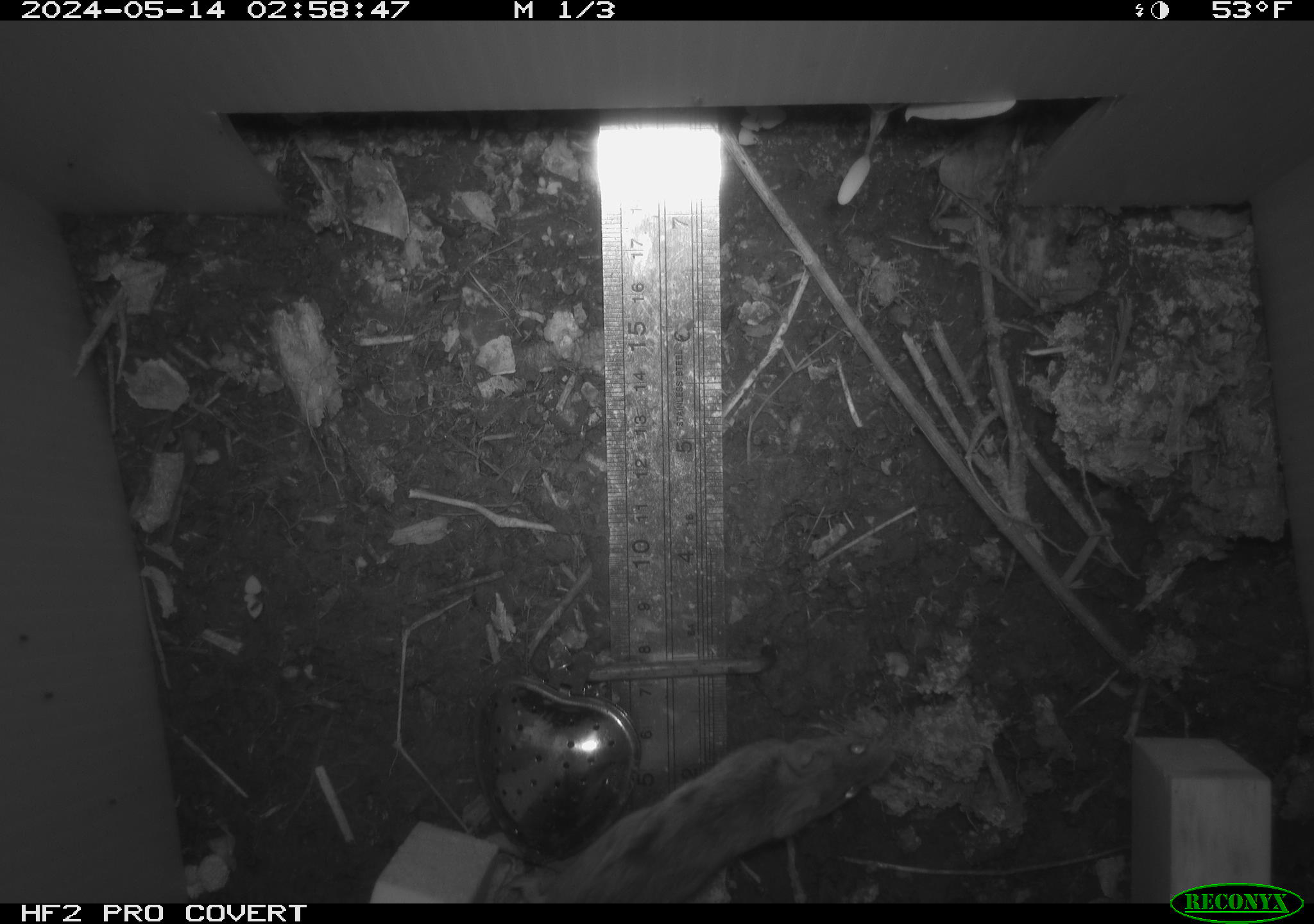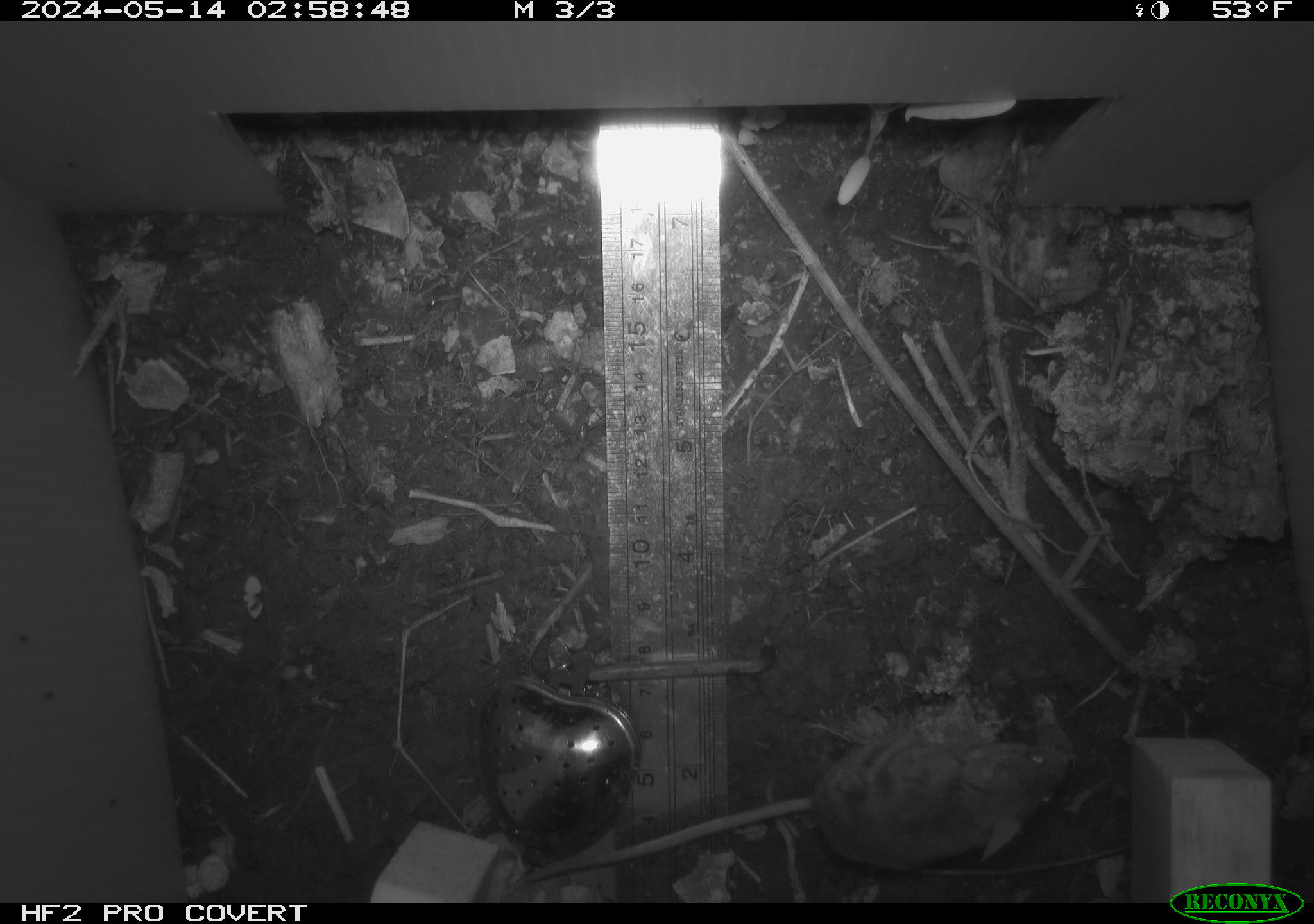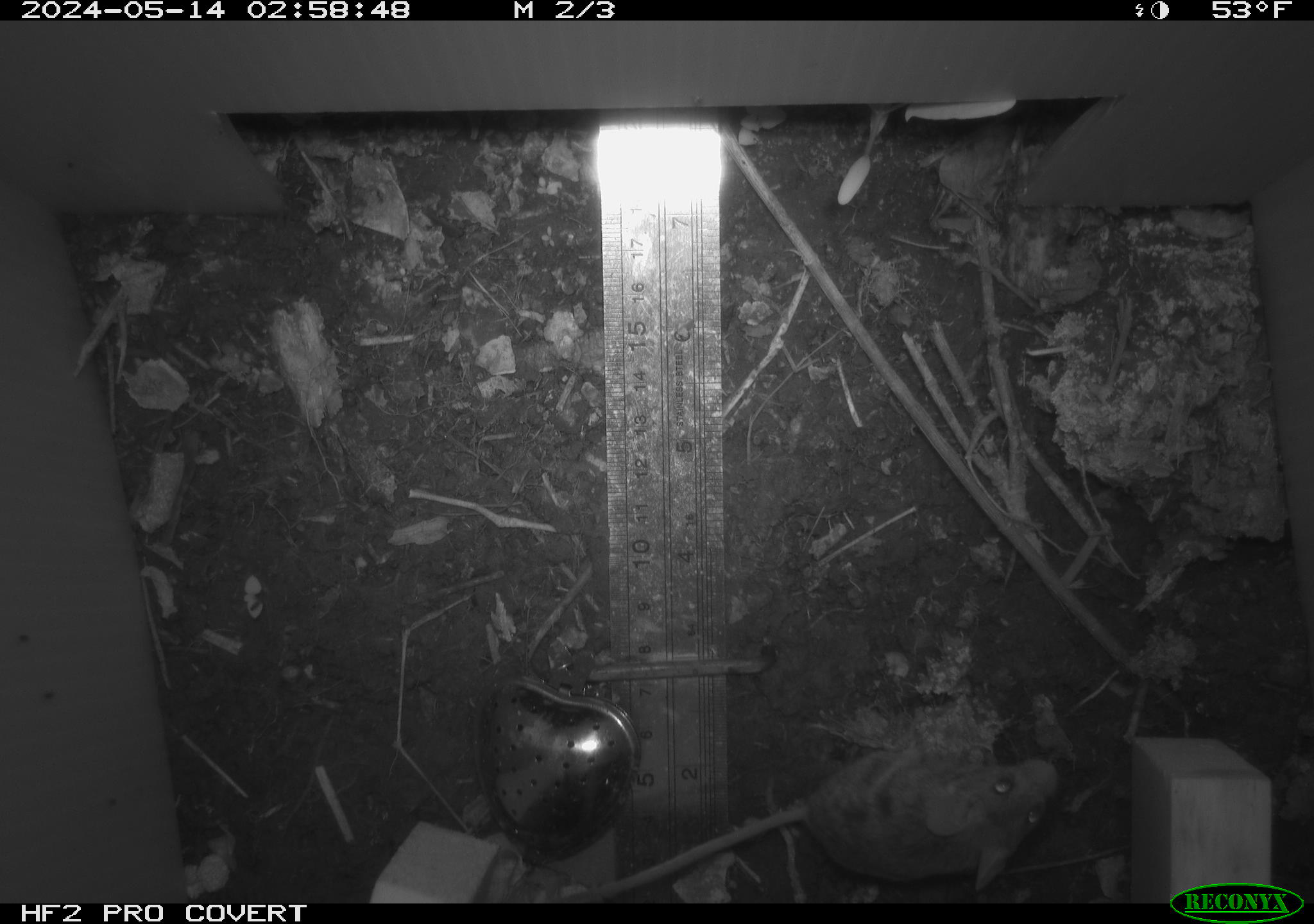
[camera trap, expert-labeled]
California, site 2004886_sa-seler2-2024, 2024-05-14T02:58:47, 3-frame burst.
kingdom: Animalia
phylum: Chordata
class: Mammalia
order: Rodentia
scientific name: Rodentia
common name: mouse species